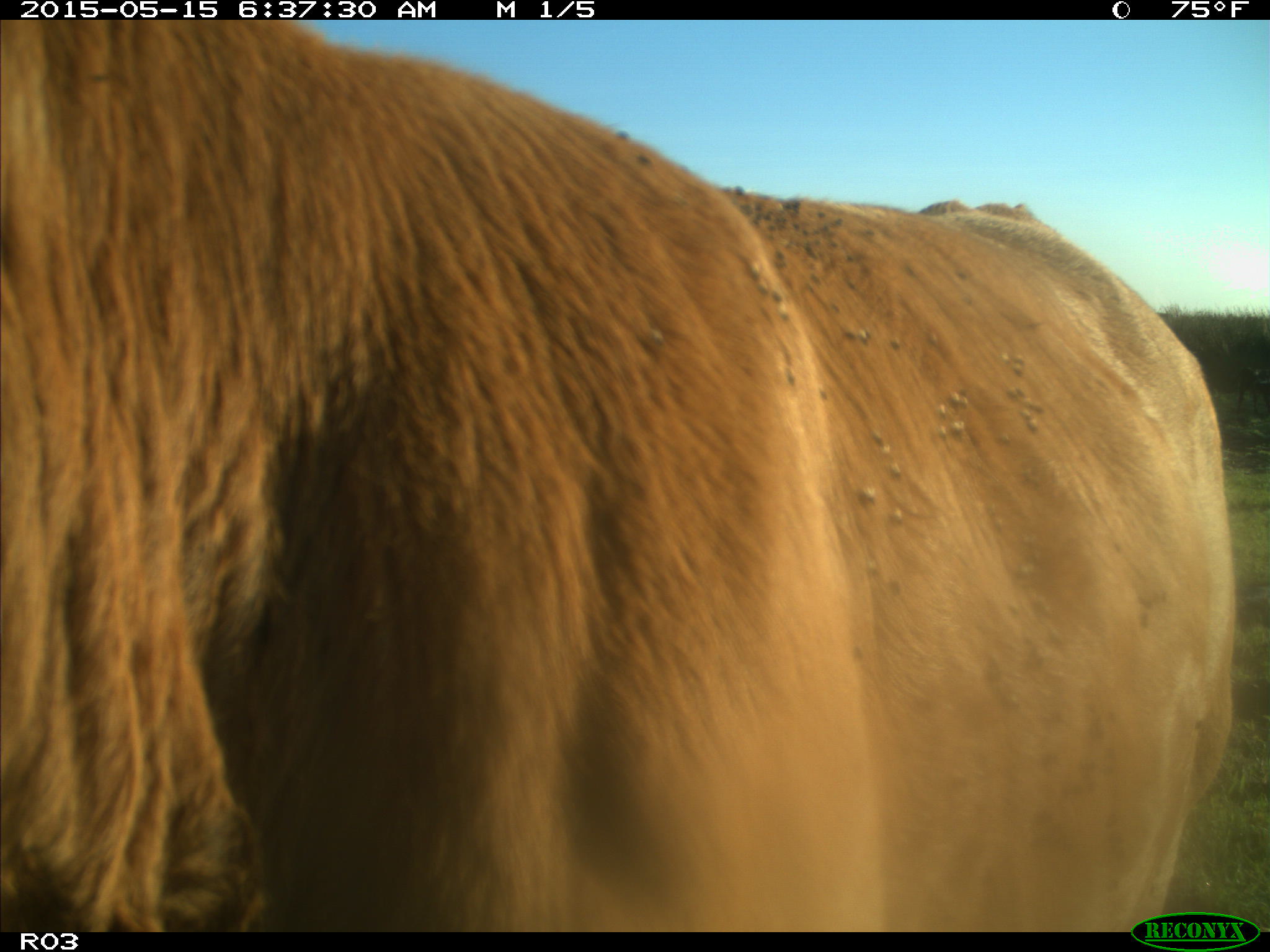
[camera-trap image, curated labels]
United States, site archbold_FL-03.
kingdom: Animalia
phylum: Chordata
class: Mammalia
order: Artiodactyla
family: Bovidae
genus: Bos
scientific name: Bos taurus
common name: domestic cow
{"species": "Bos taurus (domestic cow)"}